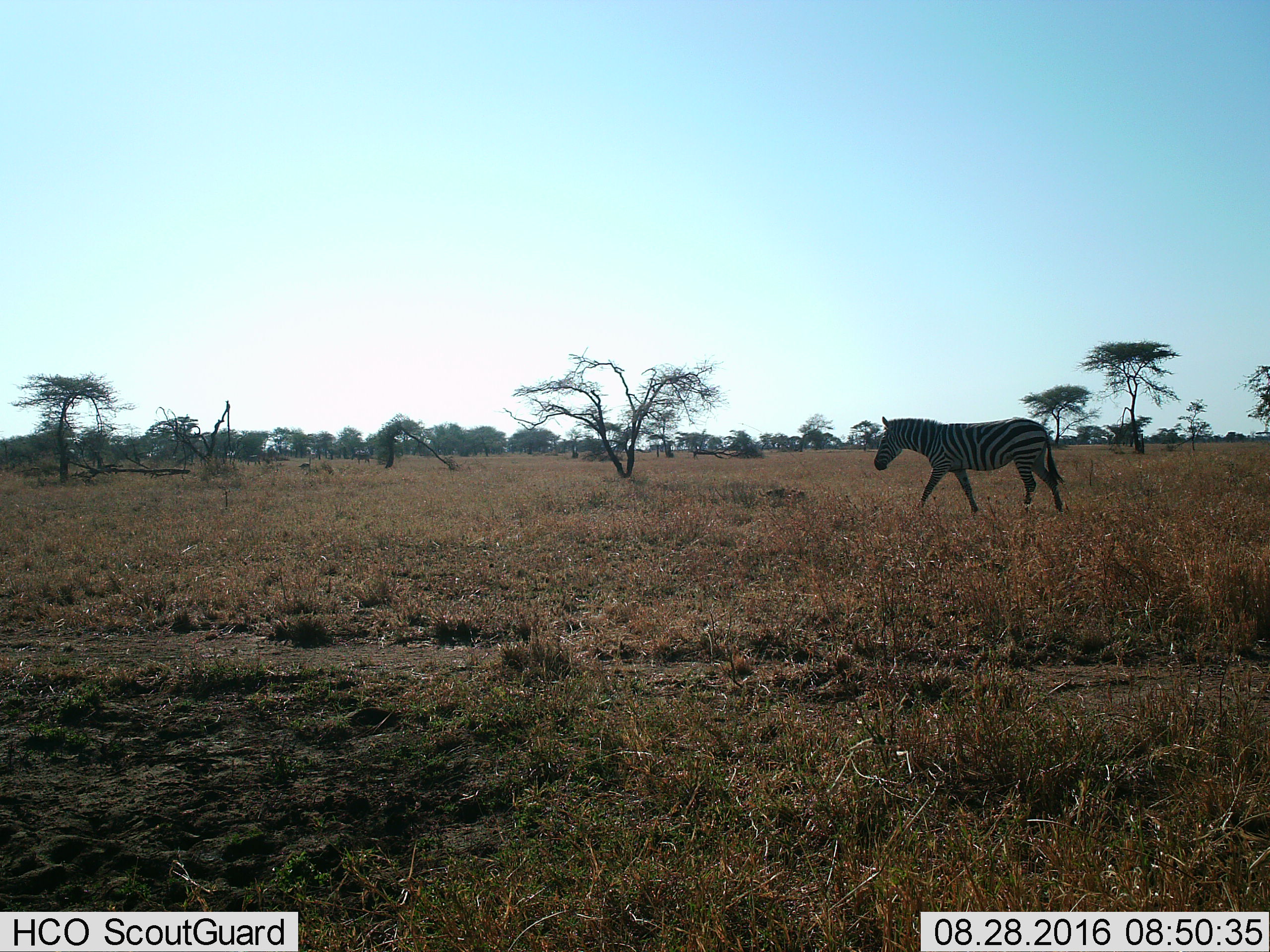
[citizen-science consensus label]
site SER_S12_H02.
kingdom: Animalia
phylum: Chordata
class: Mammalia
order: Perissodactyla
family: Equidae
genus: Equus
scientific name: Equus quagga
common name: plains zebra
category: zebraplains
Zebraplains (plains zebra) (Equus quagga), count 1. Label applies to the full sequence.